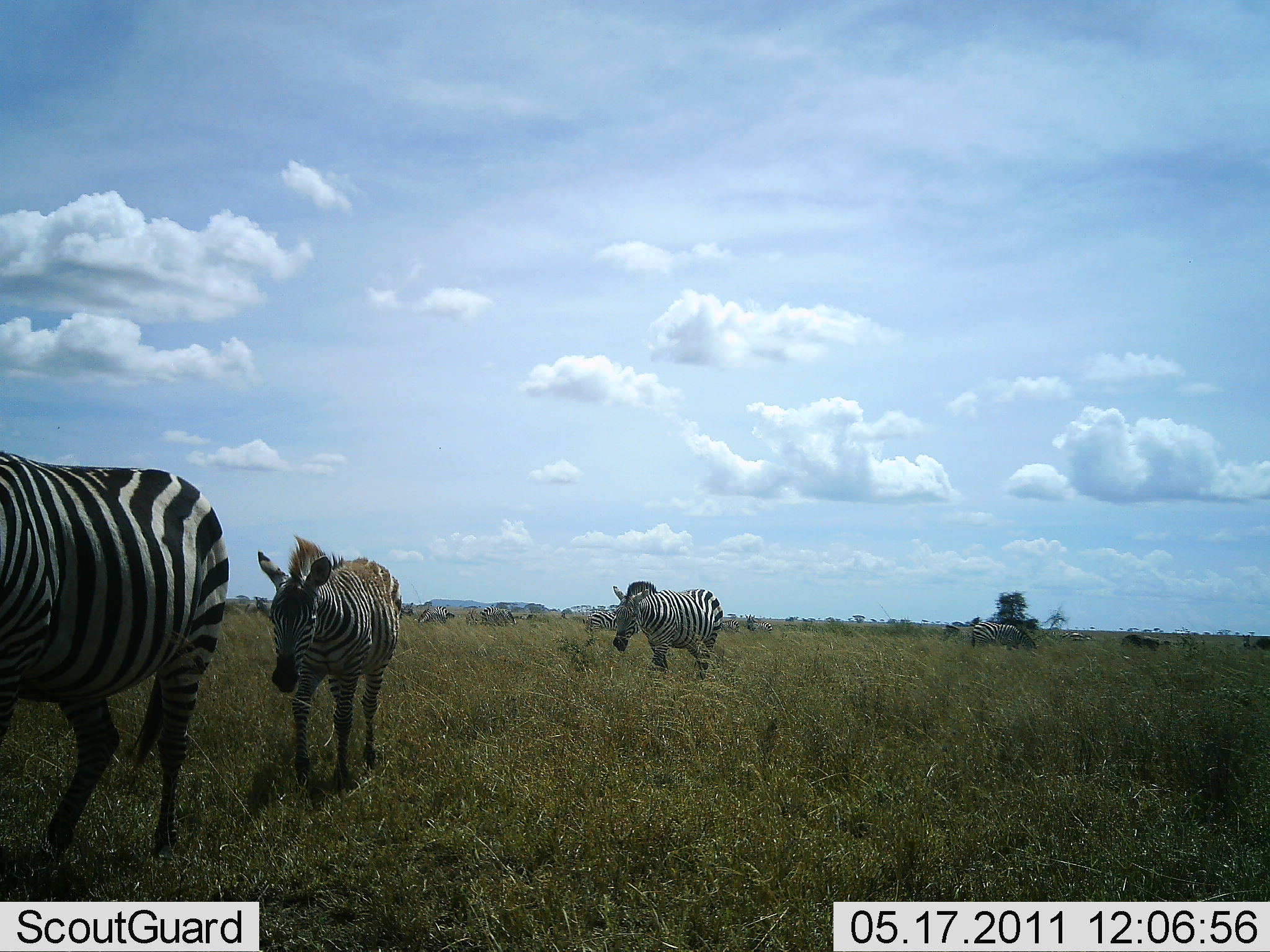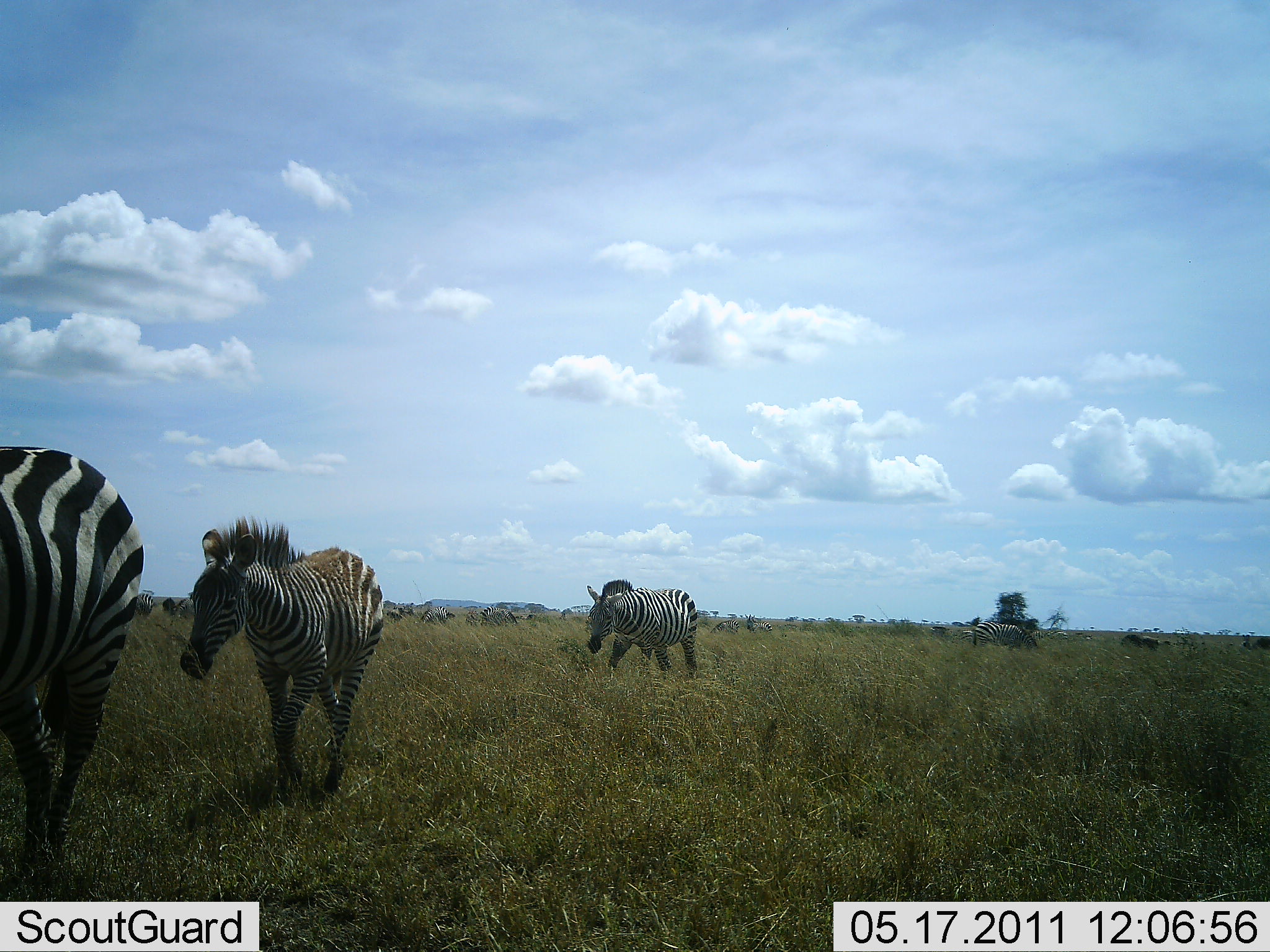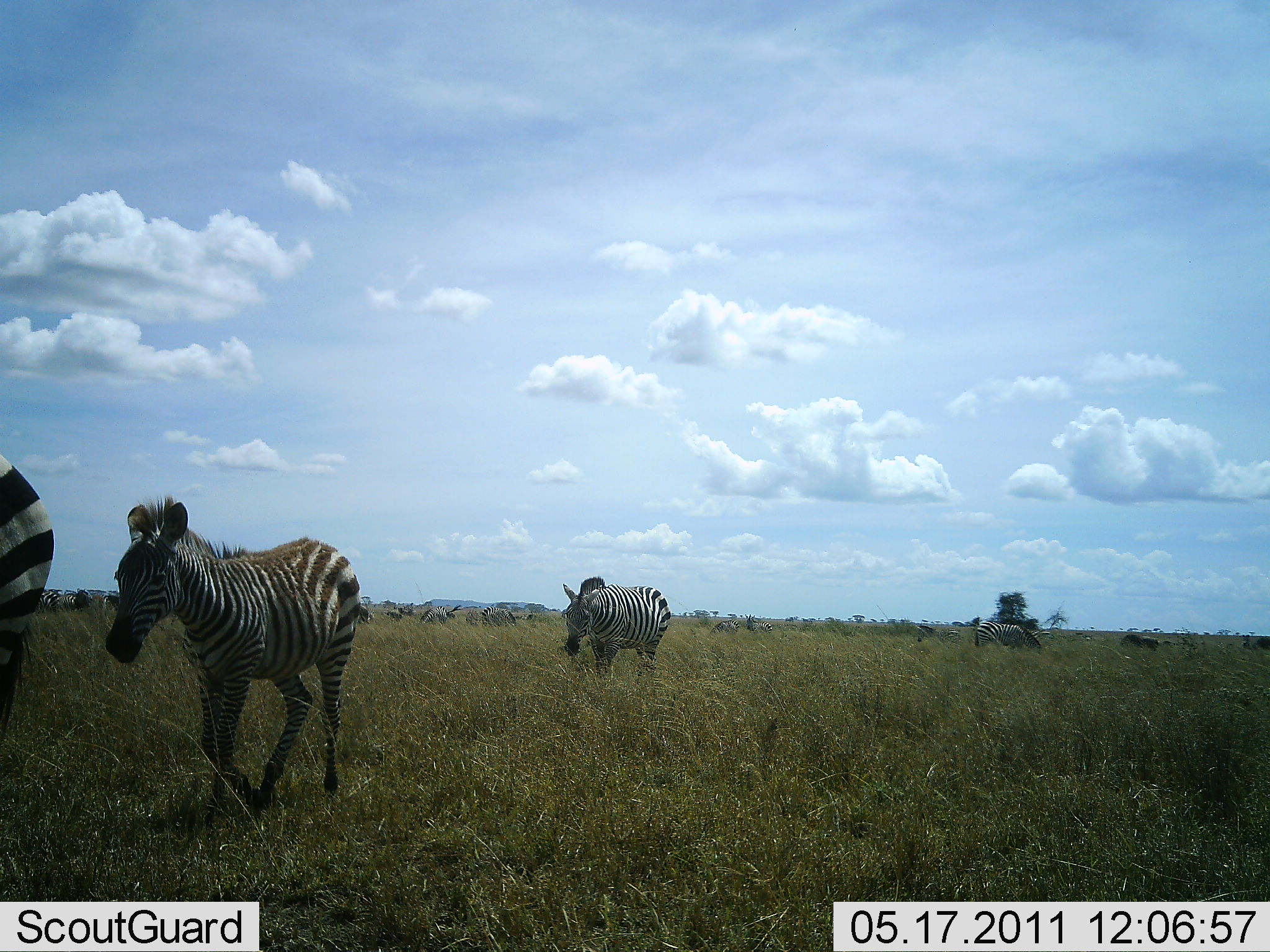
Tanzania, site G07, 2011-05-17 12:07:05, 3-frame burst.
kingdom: Animalia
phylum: Chordata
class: Mammalia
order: Perissodactyla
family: Equidae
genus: Equus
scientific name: Equus quagga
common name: plains zebra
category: zebra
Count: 5.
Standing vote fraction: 9%.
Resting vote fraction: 0%.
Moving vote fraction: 100%.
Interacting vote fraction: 0%.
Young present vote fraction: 0%.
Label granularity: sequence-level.